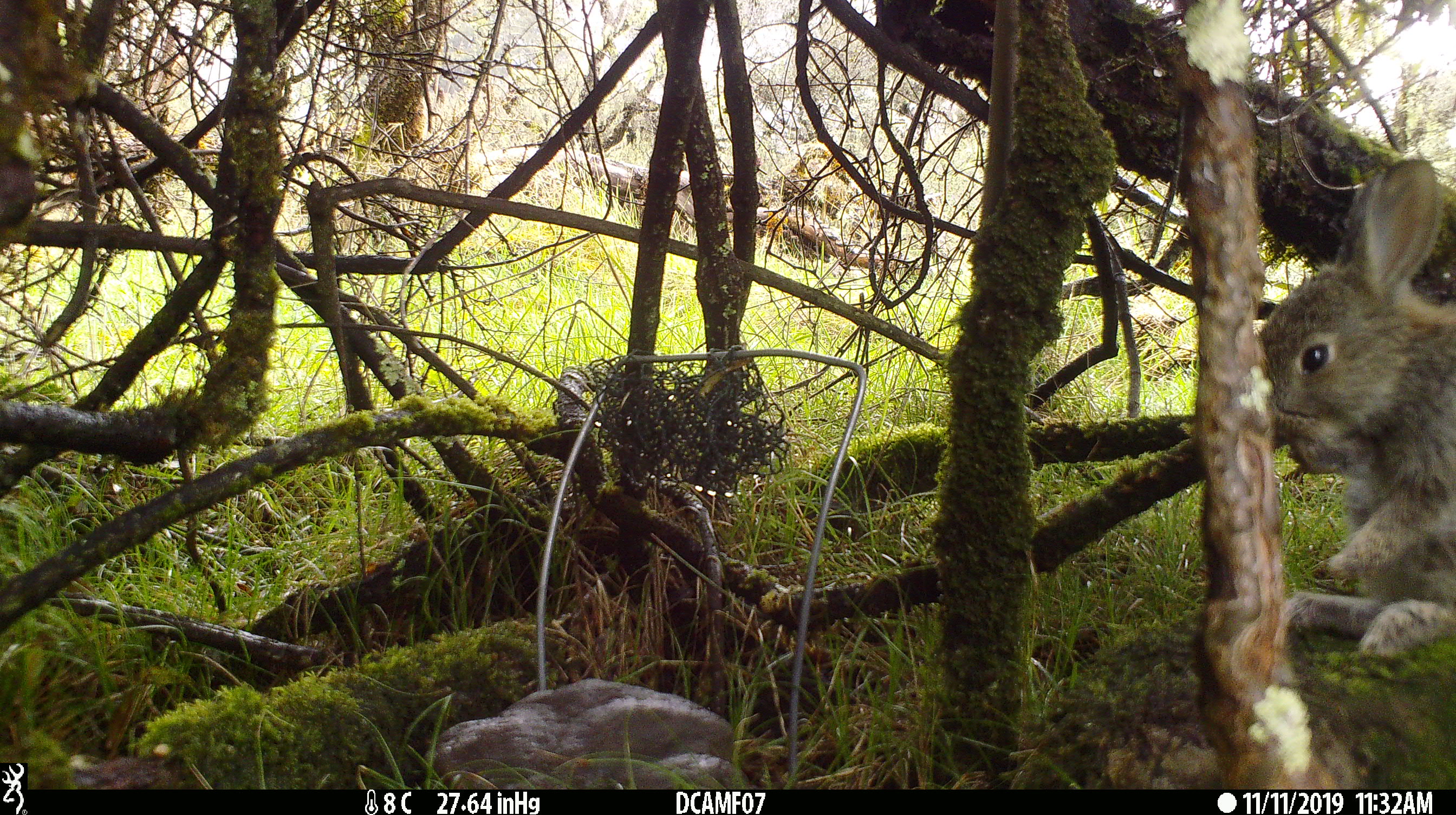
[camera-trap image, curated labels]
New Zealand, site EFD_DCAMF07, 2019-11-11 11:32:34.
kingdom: Animalia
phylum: Chordata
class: Mammalia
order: Lagomorpha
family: Leporidae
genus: Oryctolagus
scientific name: Oryctolagus cuniculus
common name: european rabbit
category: rabbit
Rabbit (european rabbit) (Oryctolagus cuniculus).